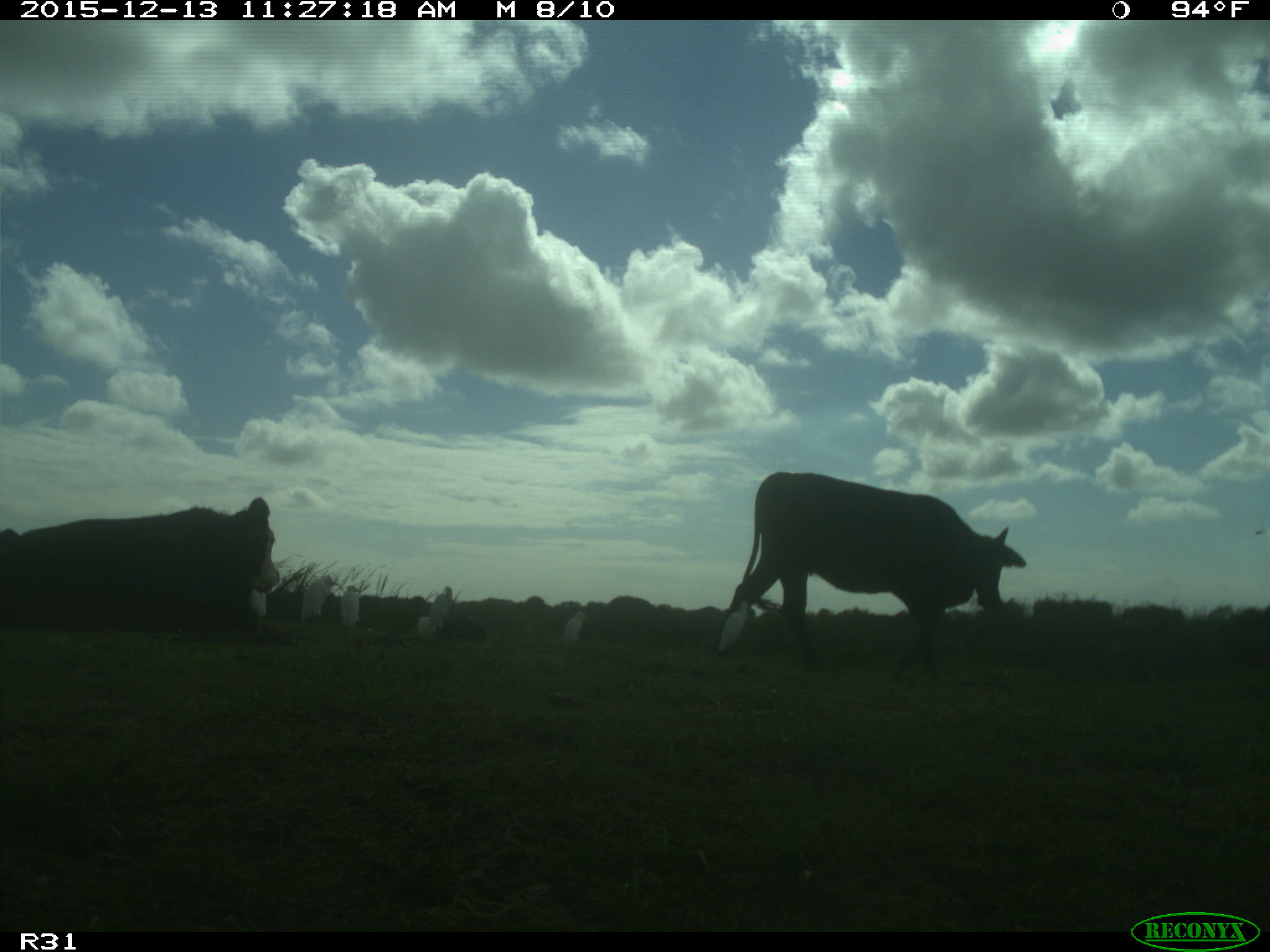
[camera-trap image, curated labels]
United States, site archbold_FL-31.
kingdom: Animalia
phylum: Chordata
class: Mammalia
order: Artiodactyla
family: Bovidae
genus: Bos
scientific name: Bos taurus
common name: domestic cow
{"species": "Bos taurus (domestic cow)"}